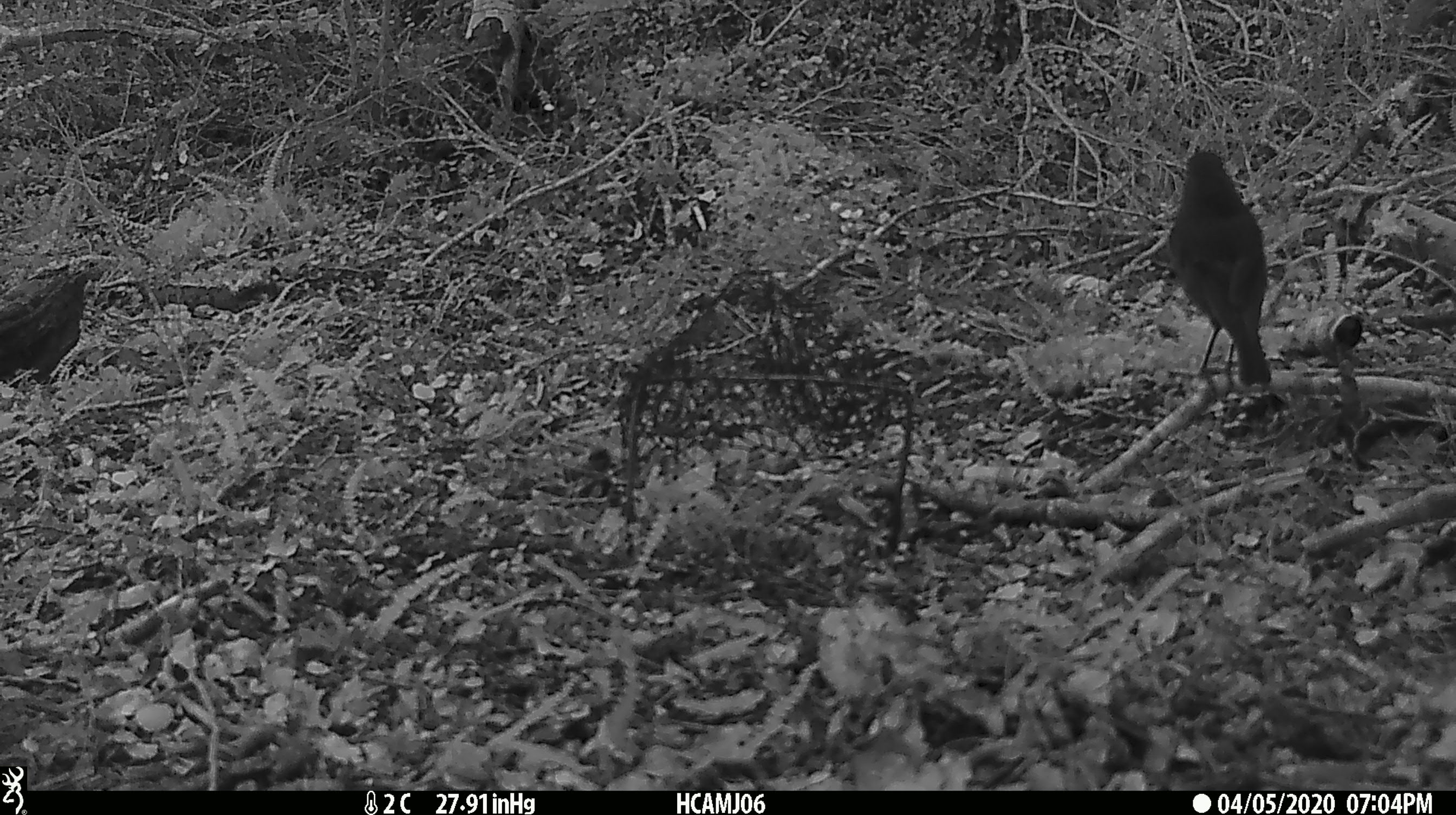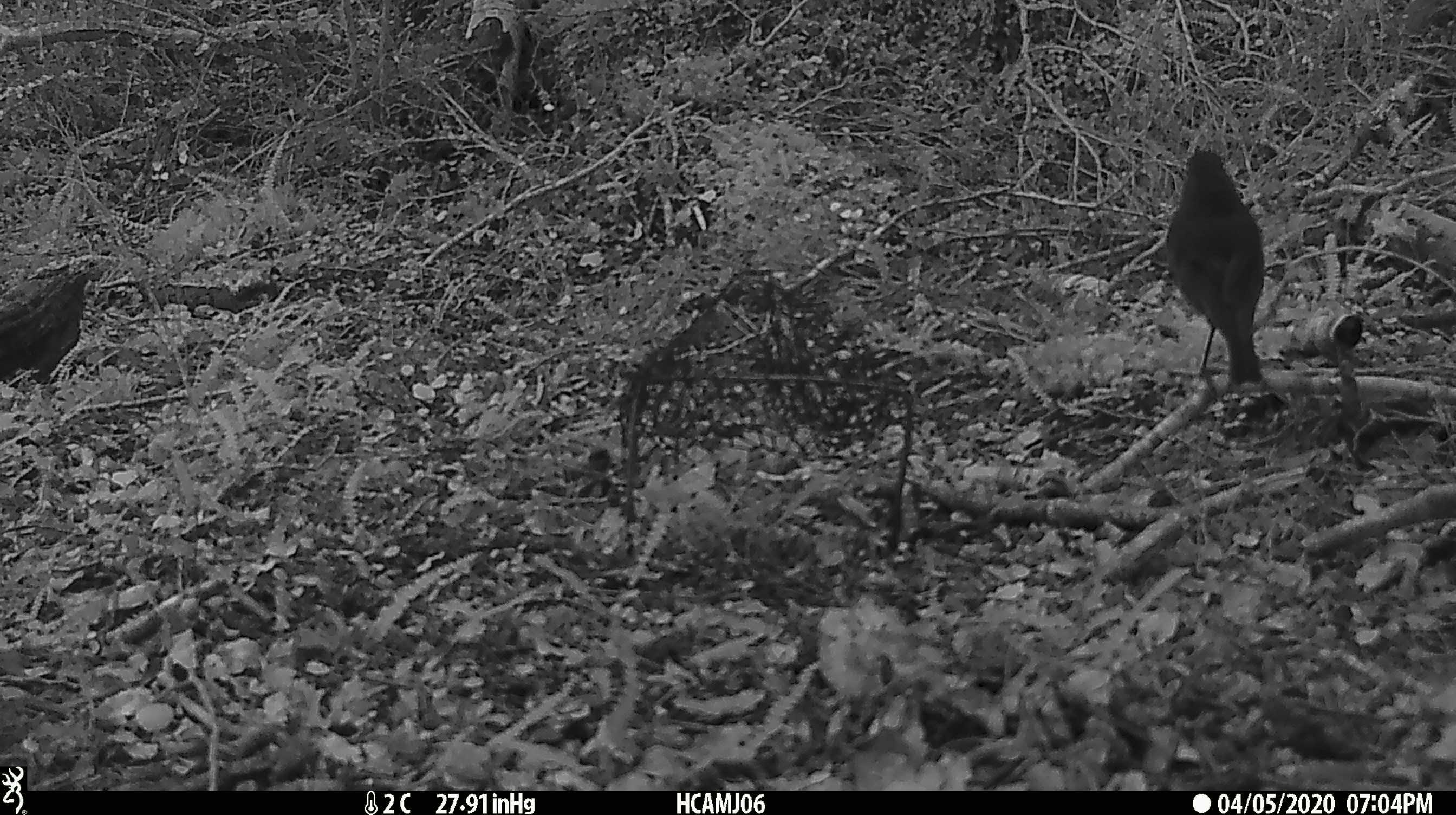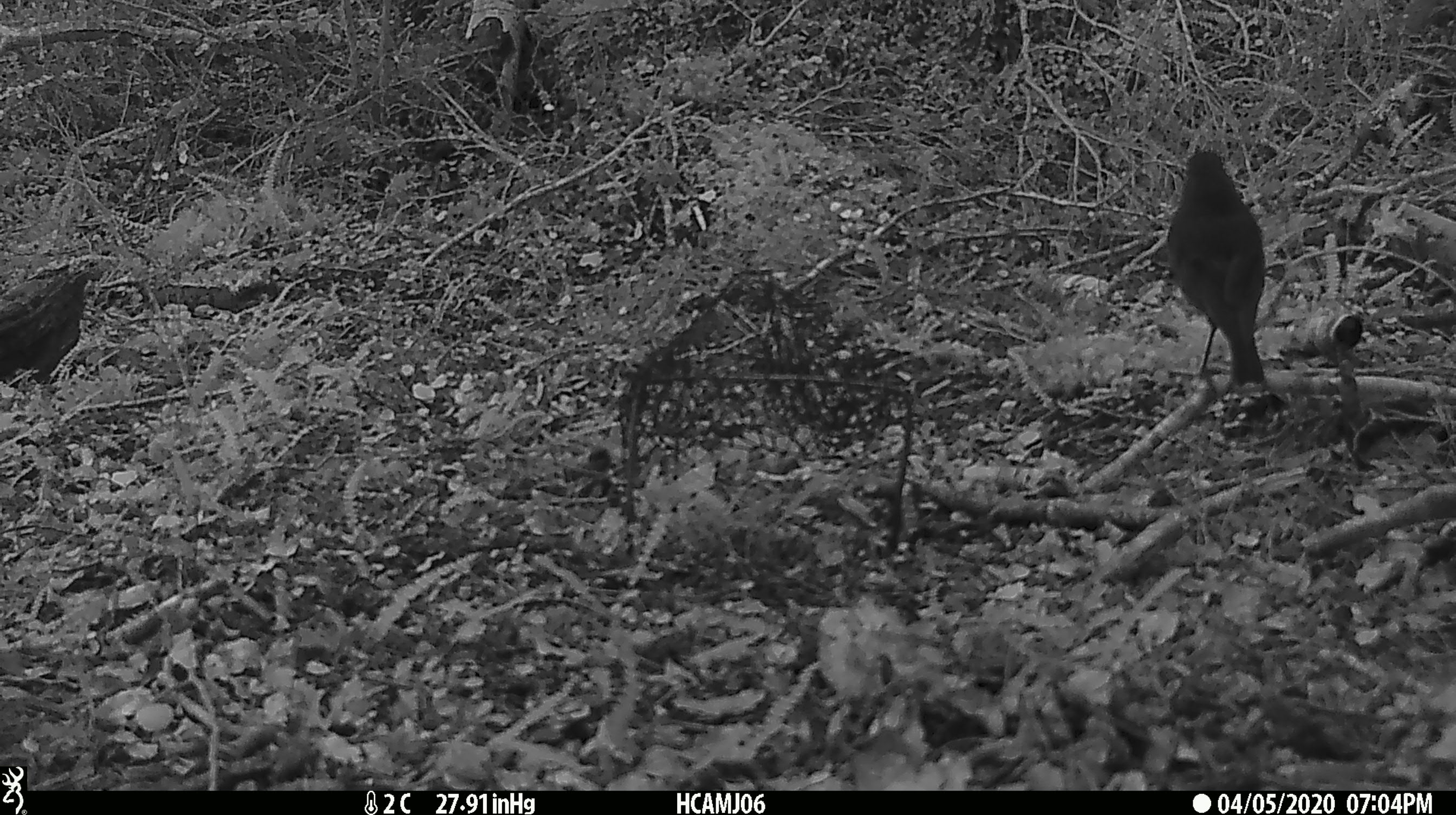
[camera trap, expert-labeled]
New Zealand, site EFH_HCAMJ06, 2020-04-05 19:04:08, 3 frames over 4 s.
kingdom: Animalia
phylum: Chordata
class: Aves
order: Passeriformes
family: Petroicidae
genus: Petroica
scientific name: Petroica australis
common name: new zealand robin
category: robin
Robin (new zealand robin) (Petroica australis).